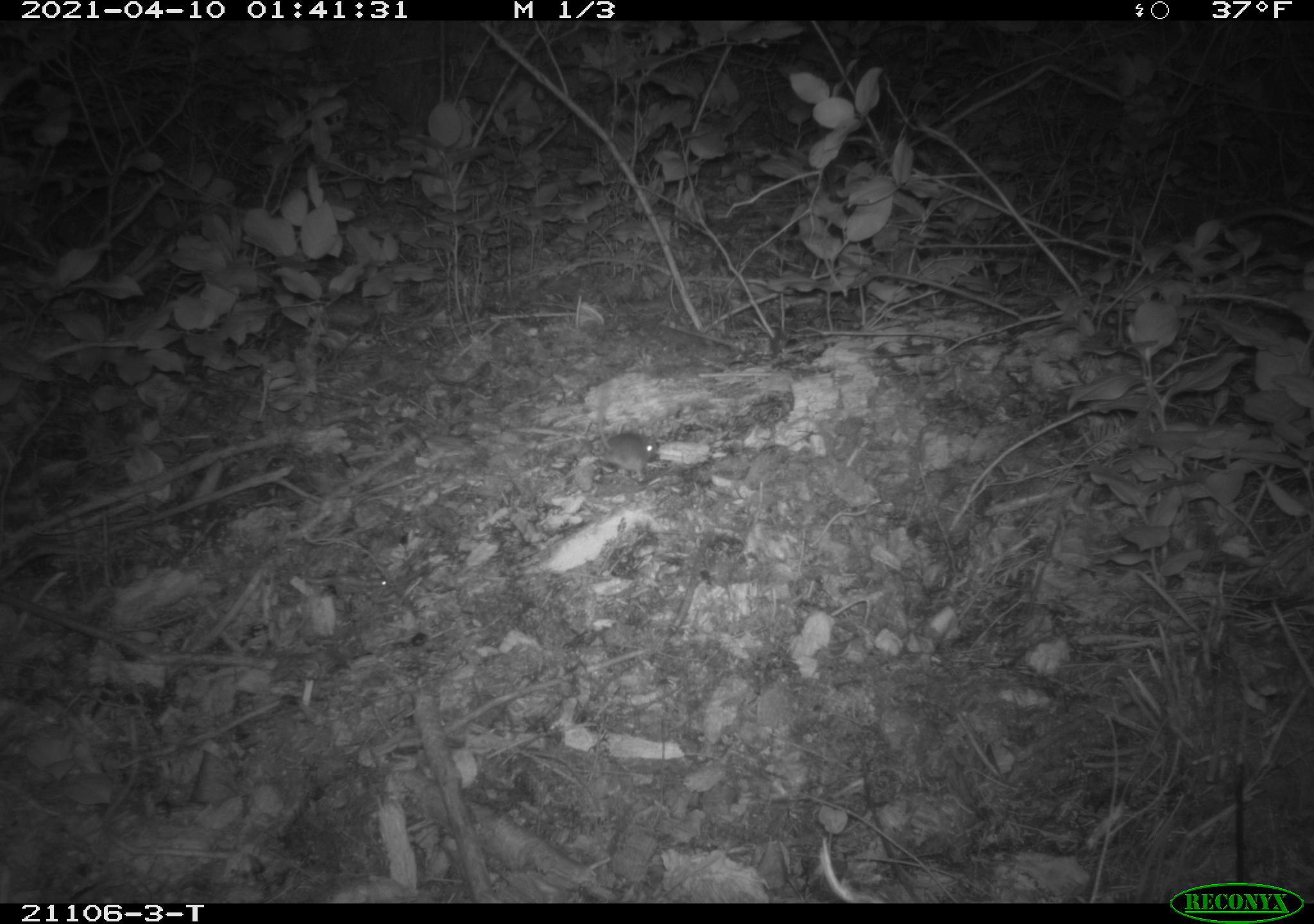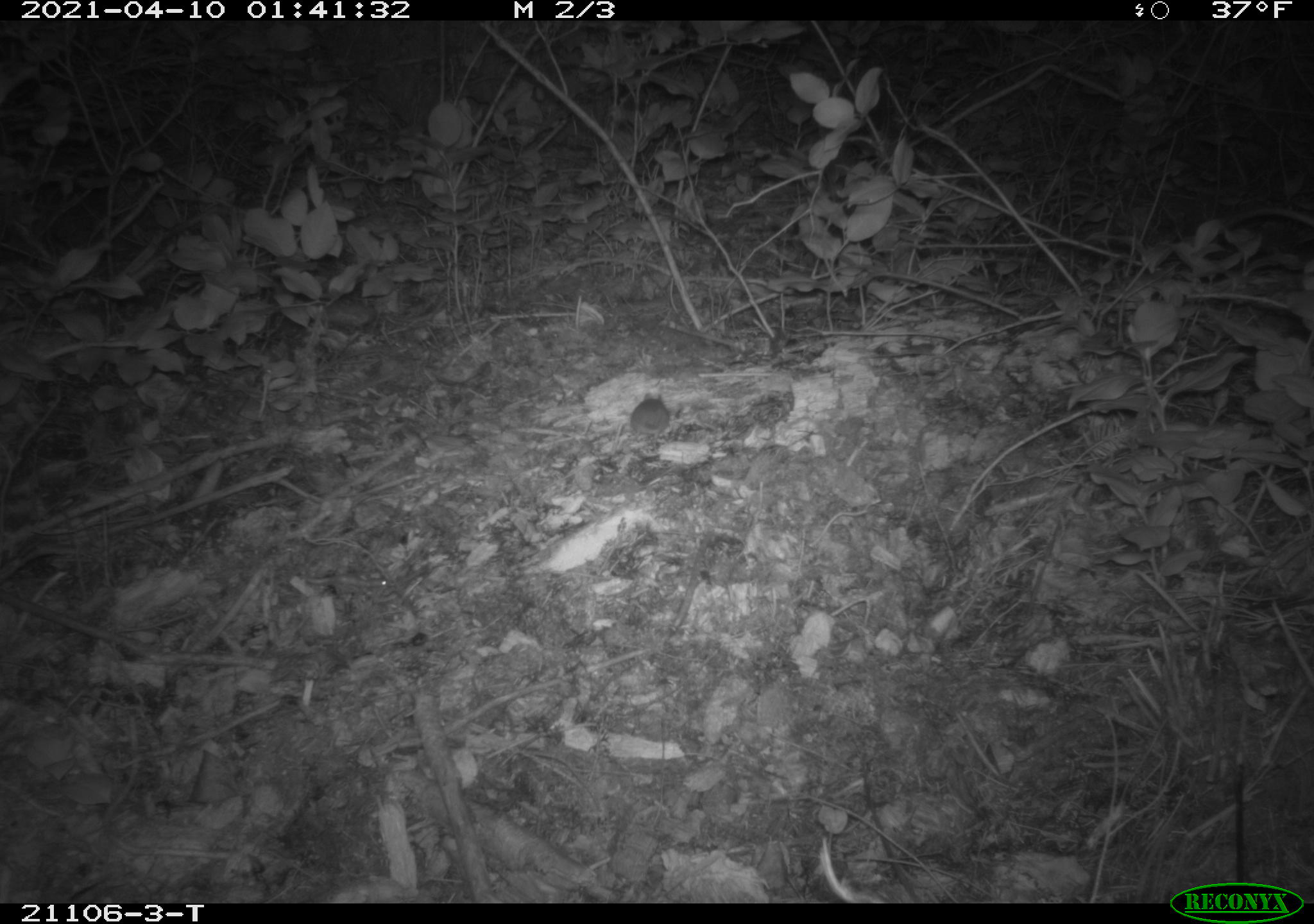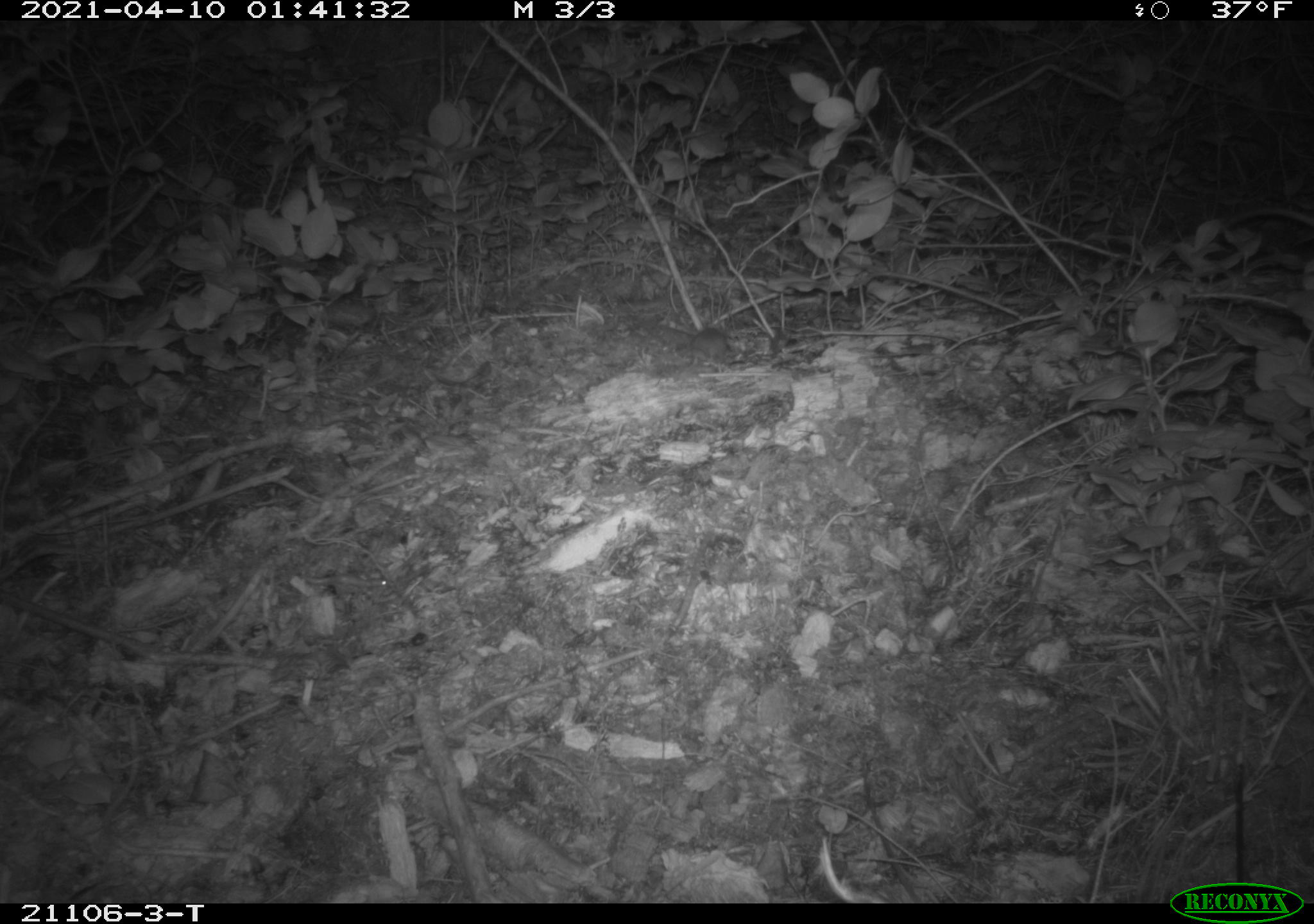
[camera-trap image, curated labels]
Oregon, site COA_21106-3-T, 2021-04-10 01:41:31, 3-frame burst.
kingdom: Animalia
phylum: Chordata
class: Mammalia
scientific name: Mammalia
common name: small mammal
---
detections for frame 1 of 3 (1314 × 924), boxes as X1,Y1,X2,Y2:
small mammal: 533,381,693,500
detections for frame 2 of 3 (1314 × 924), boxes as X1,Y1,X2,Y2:
small mammal: 577,370,708,483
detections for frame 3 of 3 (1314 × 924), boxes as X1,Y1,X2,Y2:
small mammal: 640,295,755,395